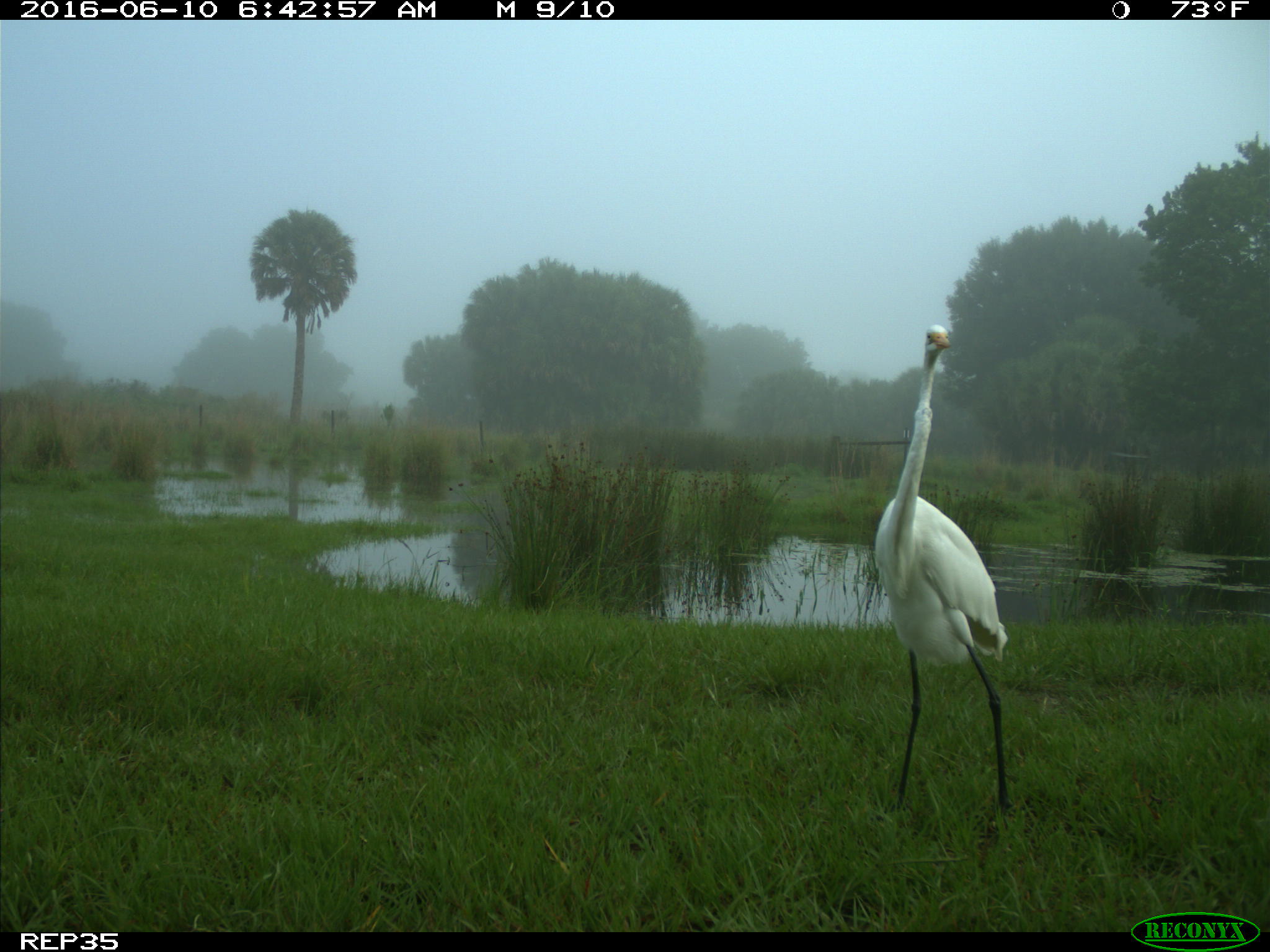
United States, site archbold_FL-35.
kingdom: Animalia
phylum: Chordata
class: Aves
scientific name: Aves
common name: birds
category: unidentified bird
Unidentified bird (birds) (Aves).